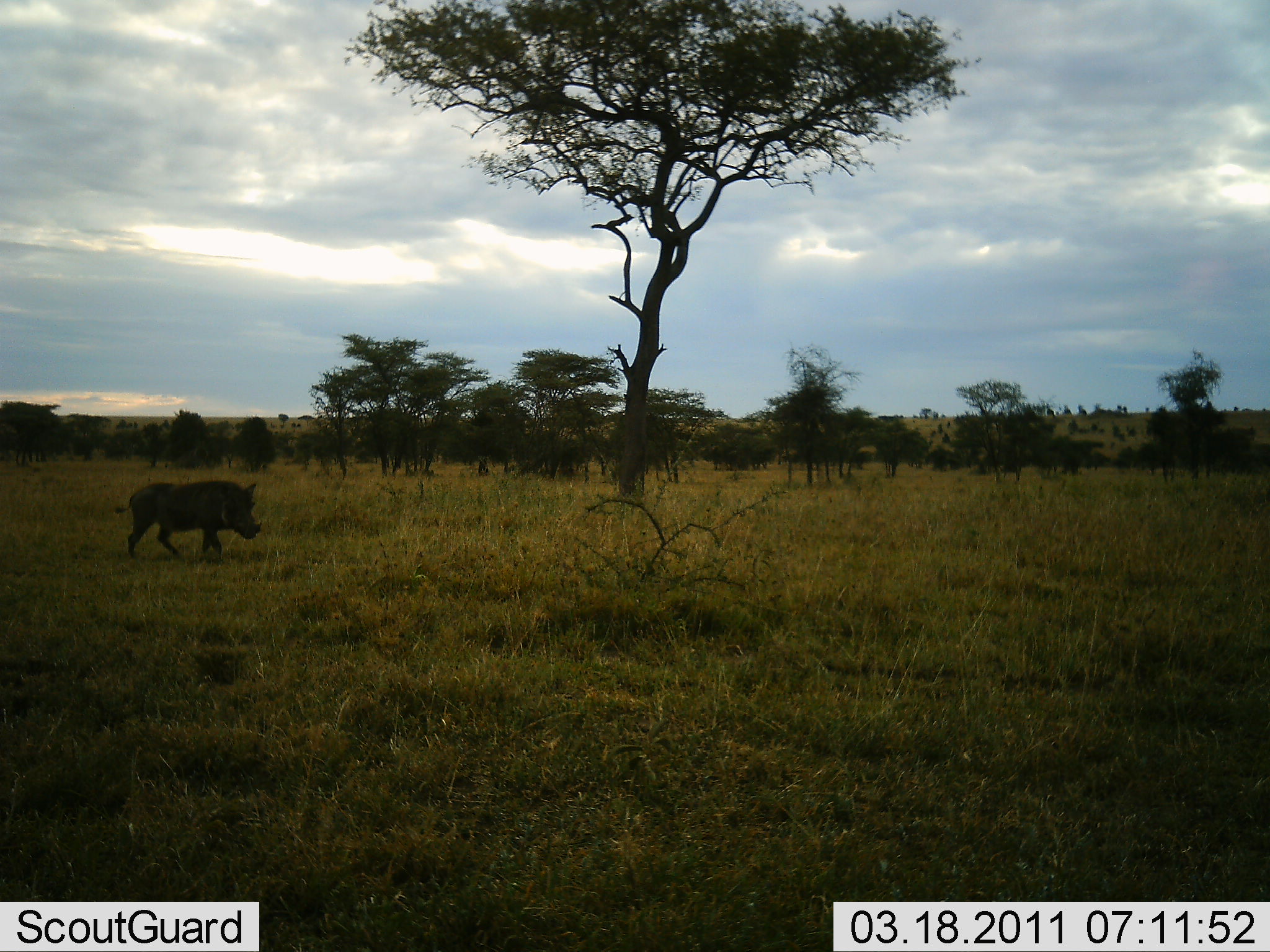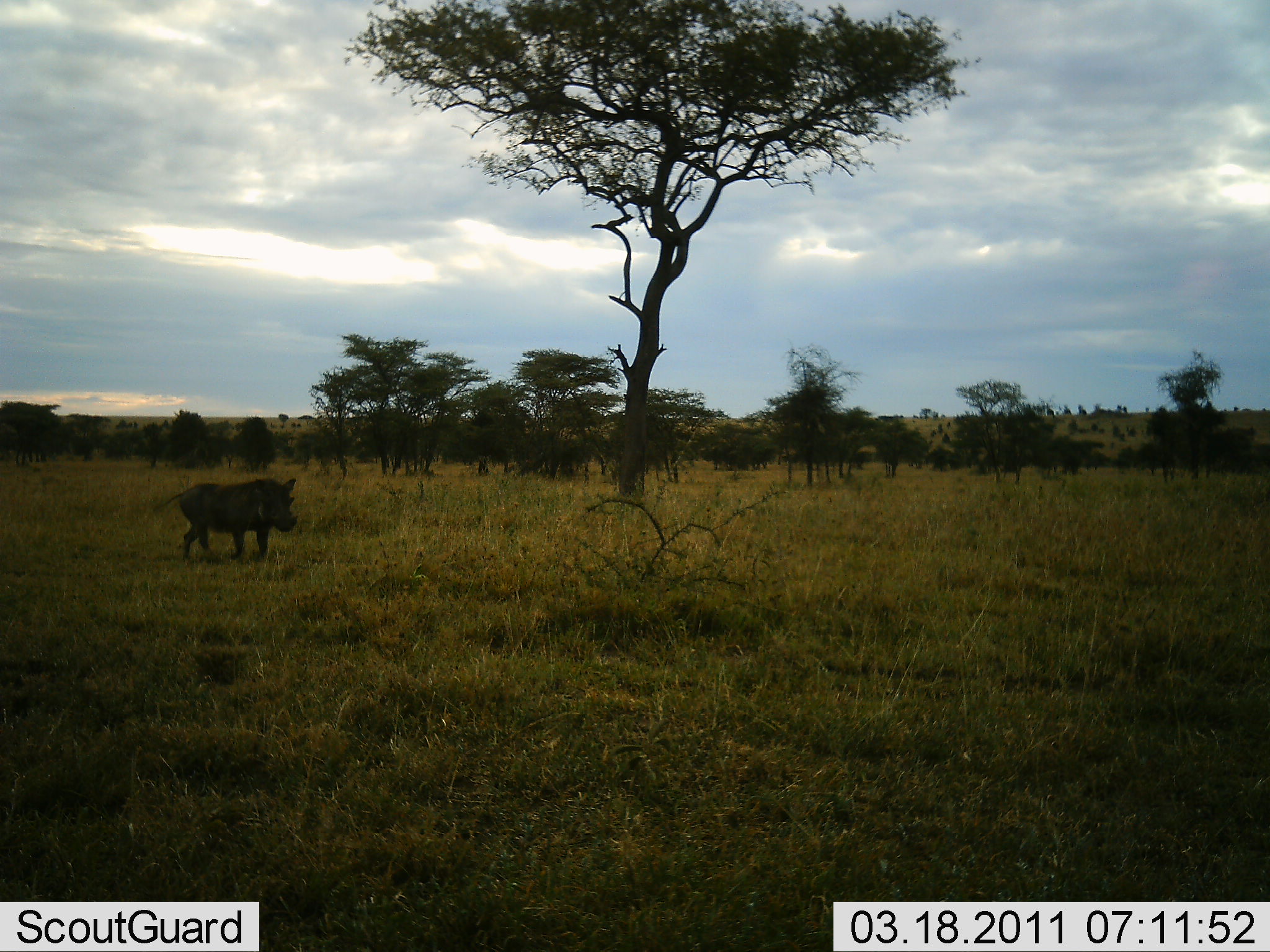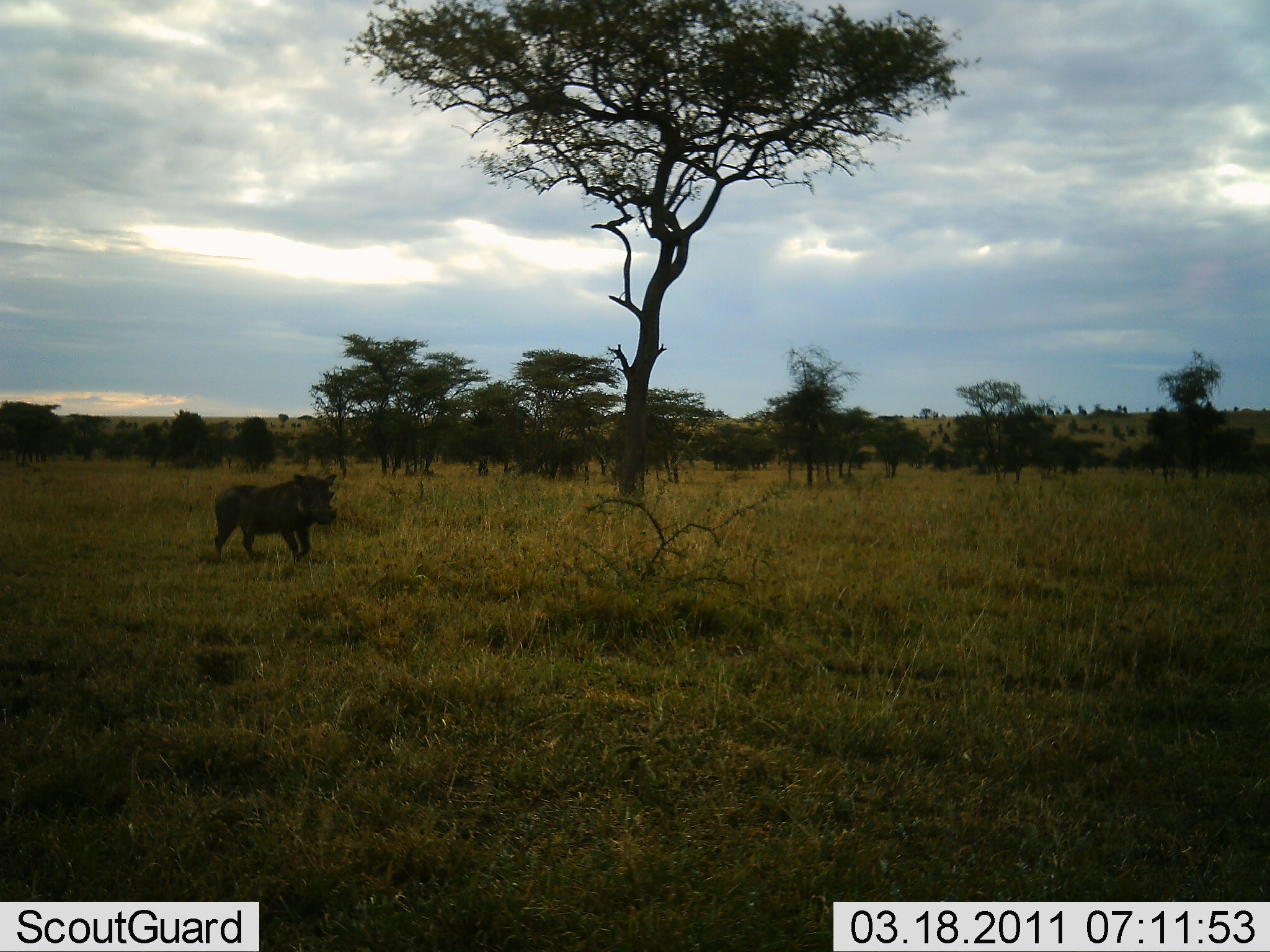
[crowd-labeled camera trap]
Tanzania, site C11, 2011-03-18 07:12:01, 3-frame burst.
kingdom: Animalia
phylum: Chordata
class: Mammalia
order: Artiodactyla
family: Suidae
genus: Phacochoerus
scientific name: Phacochoerus africanus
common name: warthog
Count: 1.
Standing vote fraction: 0%.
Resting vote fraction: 0%.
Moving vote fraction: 100%.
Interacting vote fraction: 0%.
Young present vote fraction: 0%.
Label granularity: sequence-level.